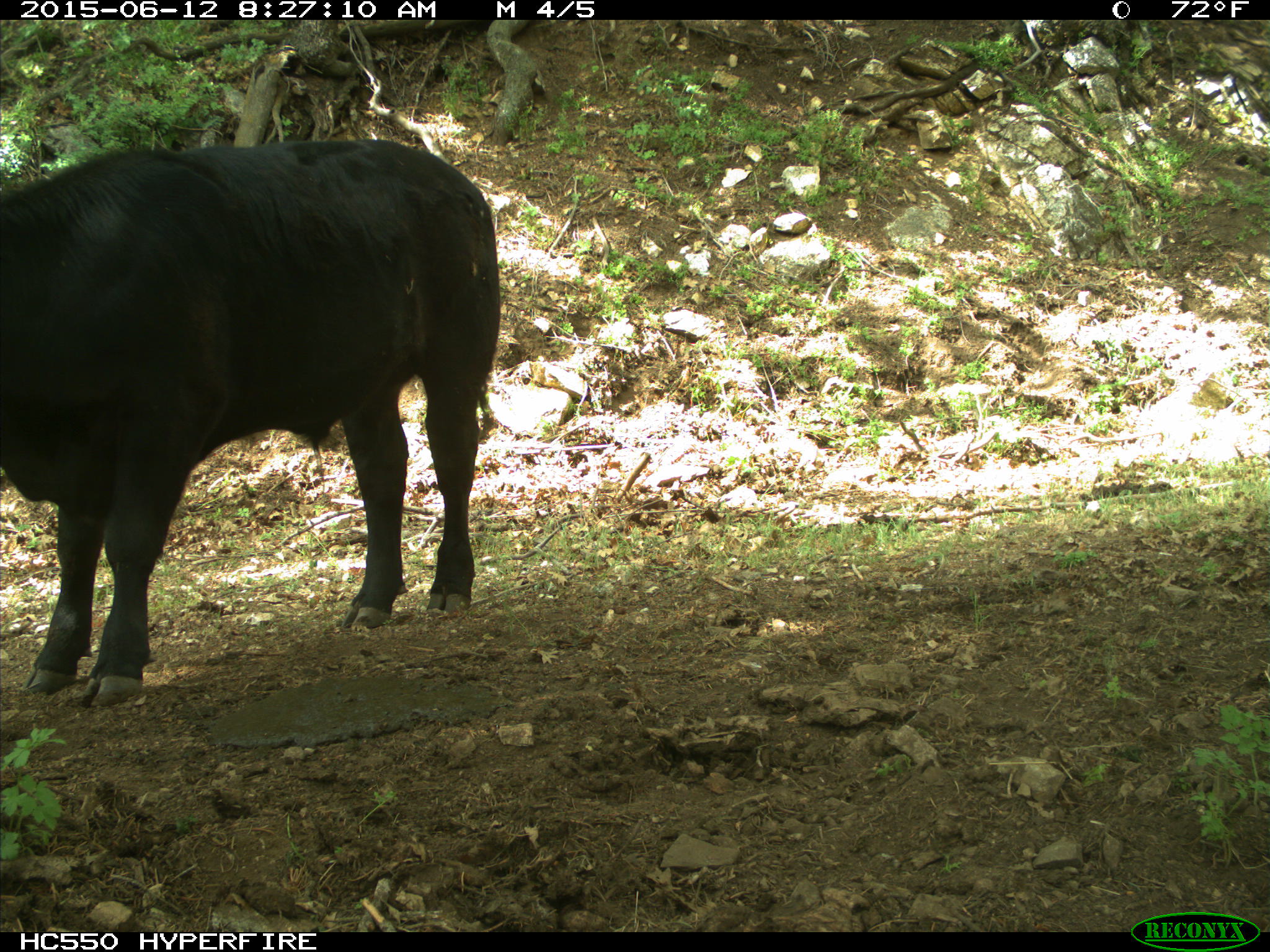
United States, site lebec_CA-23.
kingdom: Animalia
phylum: Chordata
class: Mammalia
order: Artiodactyla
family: Bovidae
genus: Bos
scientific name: Bos taurus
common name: domestic cow